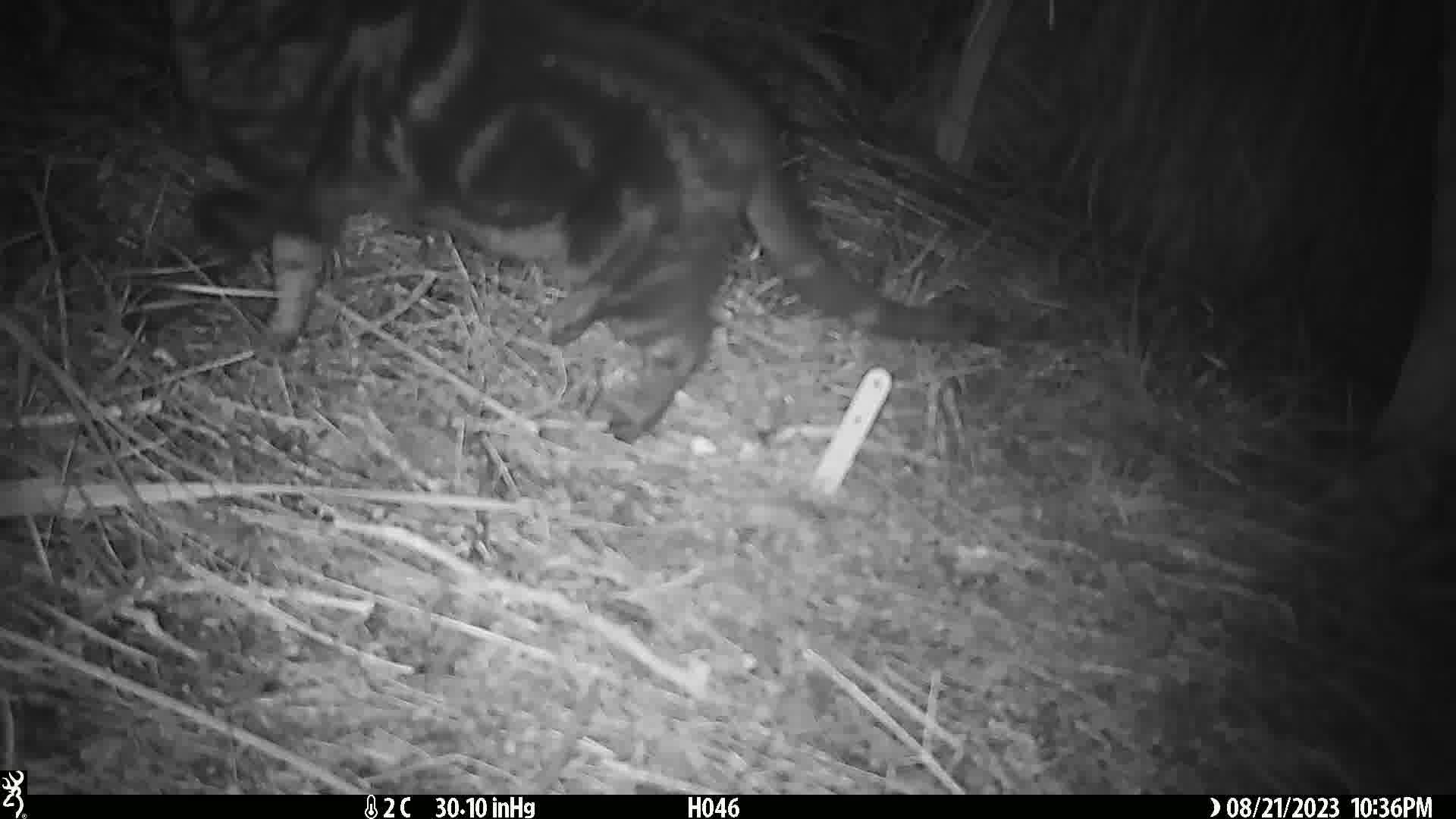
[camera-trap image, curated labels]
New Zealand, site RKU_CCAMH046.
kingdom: Animalia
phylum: Chordata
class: Mammalia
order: Carnivora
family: Felidae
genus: Felis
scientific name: Felis catus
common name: domestic cat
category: cat